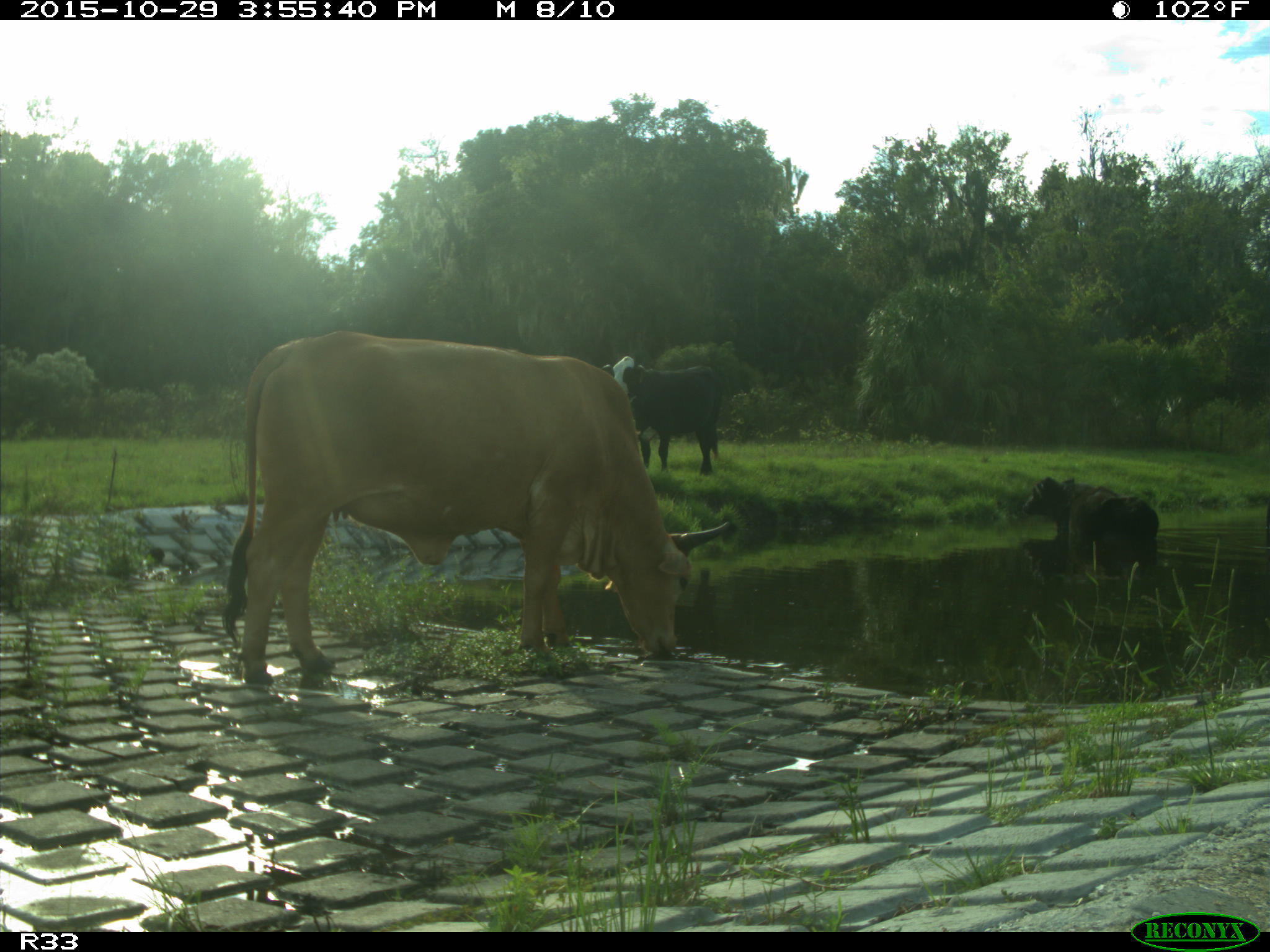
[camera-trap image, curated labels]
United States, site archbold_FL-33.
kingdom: Animalia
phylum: Chordata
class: Mammalia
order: Artiodactyla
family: Bovidae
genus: Bos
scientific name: Bos taurus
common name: domestic cow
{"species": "Bos taurus (domestic cow)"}